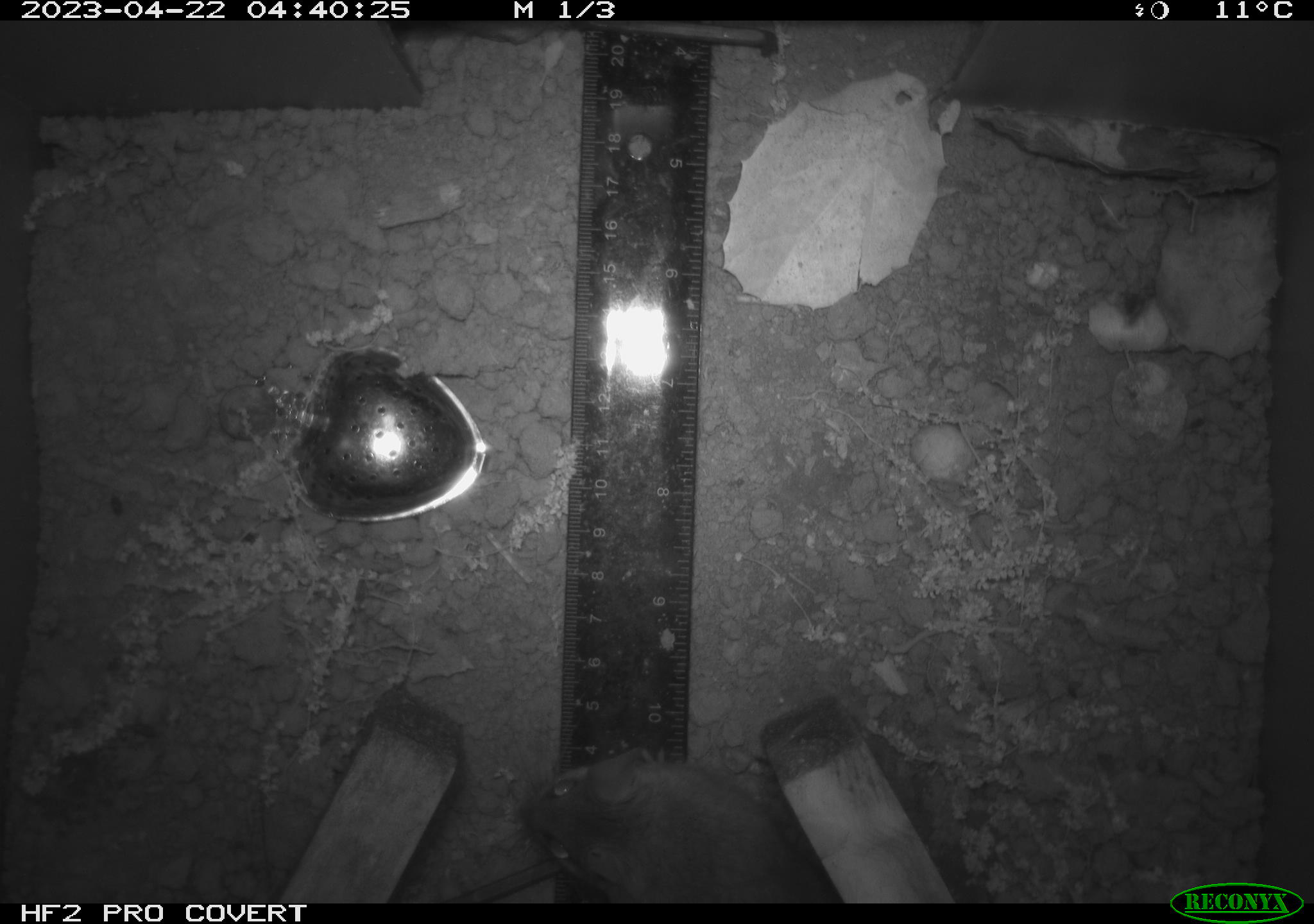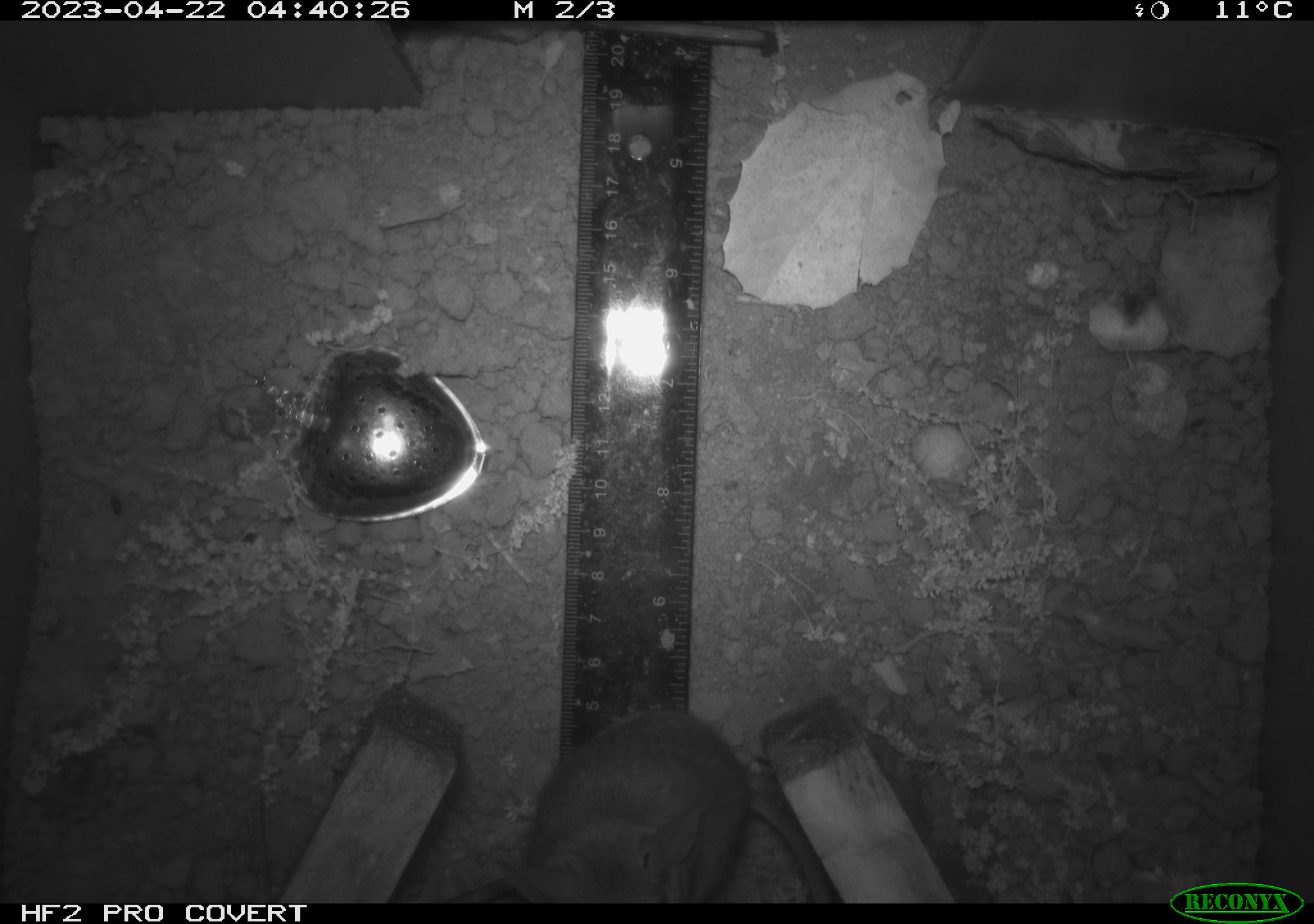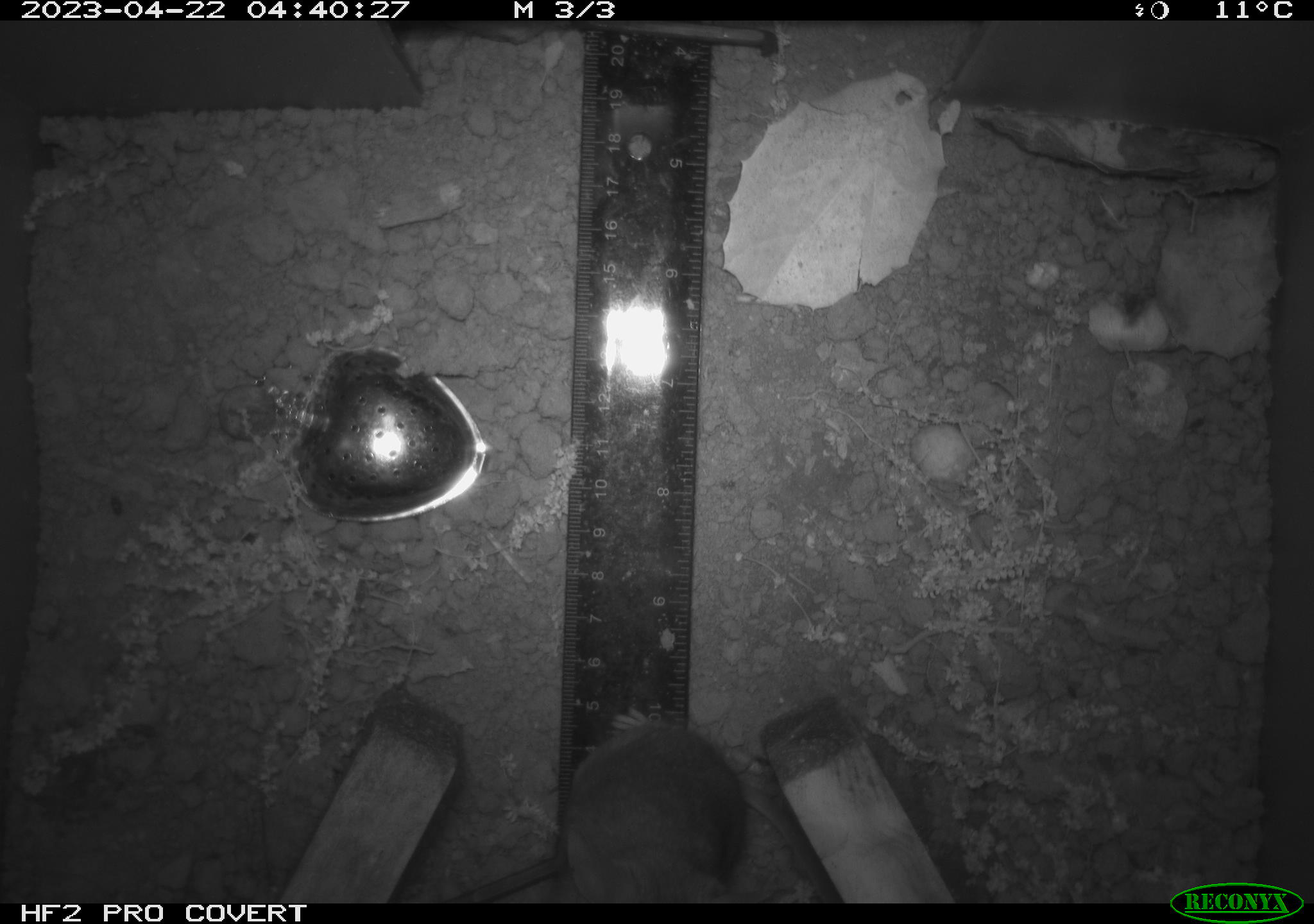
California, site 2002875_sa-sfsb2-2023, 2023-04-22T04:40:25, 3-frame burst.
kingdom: Animalia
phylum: Chordata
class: Mammalia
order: Rodentia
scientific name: Rodentia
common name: mouse species